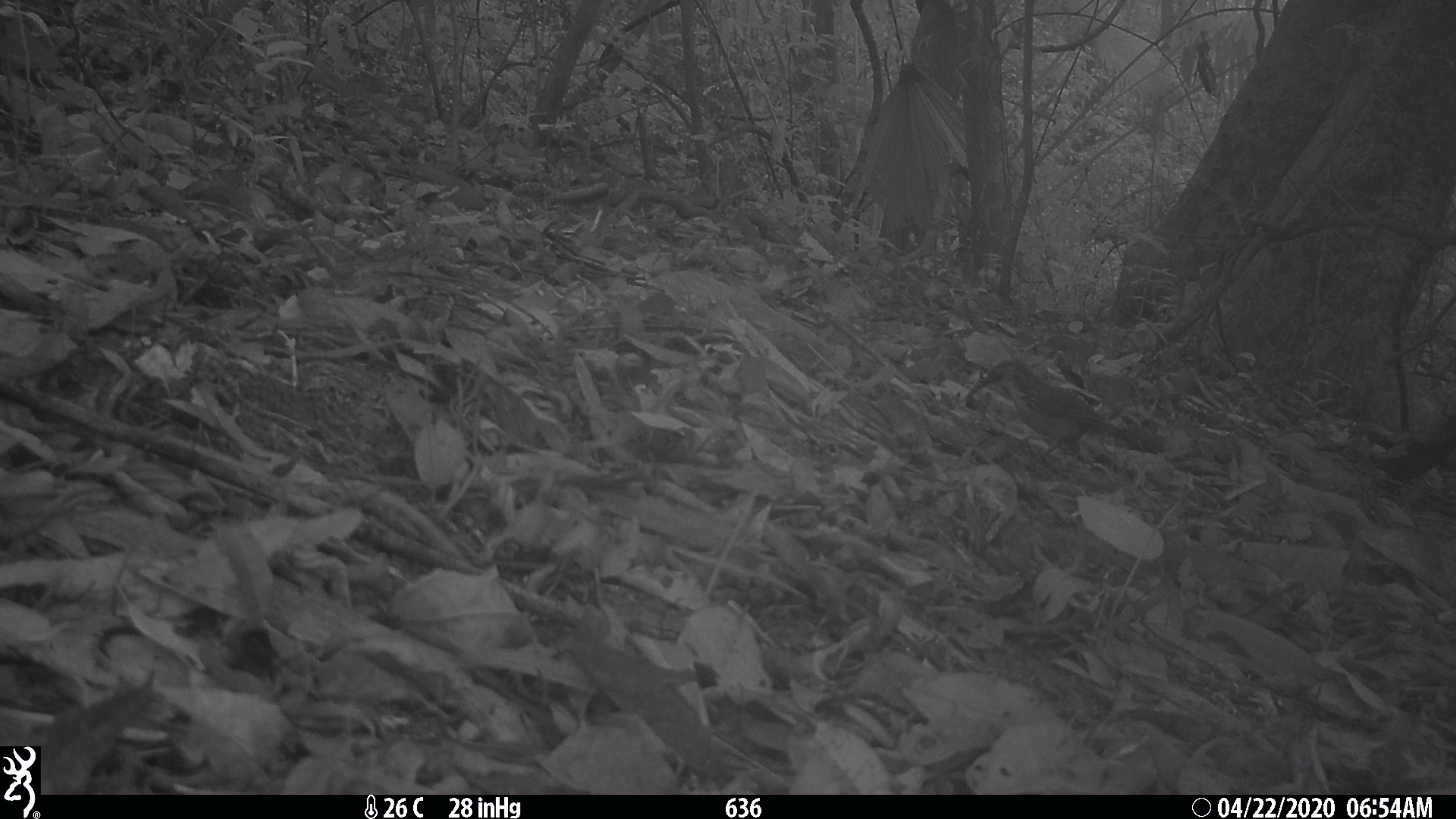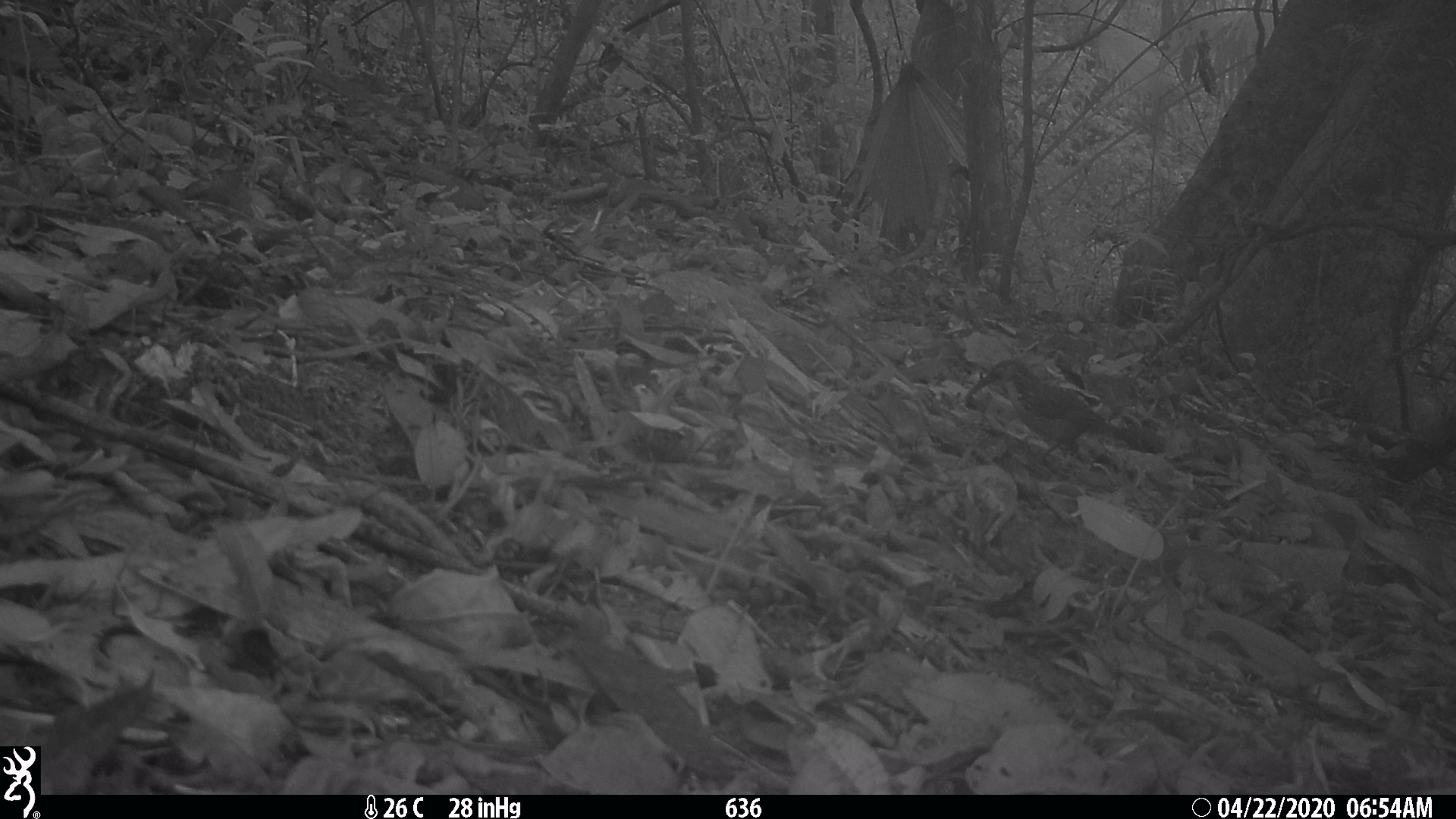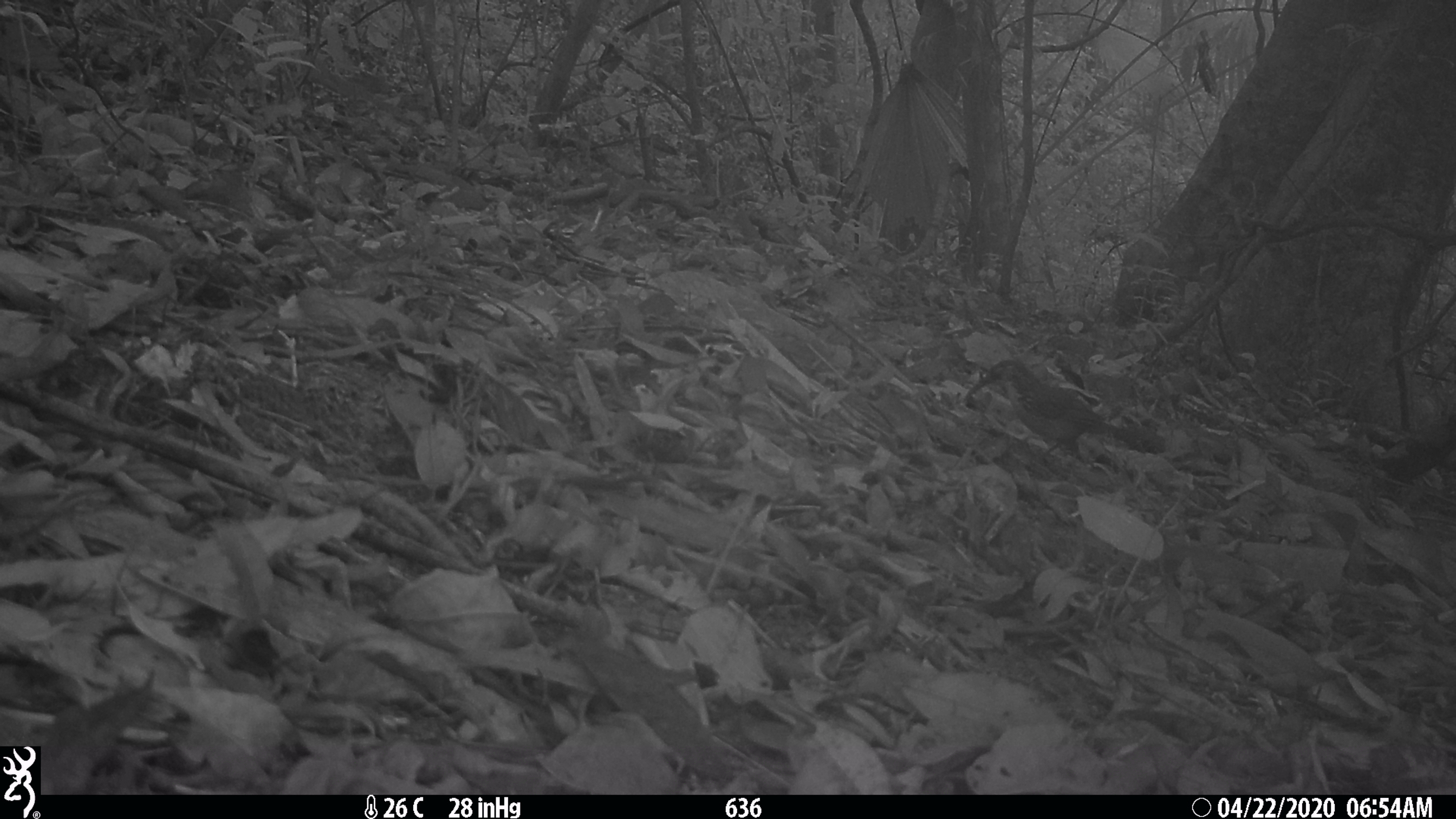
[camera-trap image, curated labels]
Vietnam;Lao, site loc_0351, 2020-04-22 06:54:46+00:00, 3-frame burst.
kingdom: Animalia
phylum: Chordata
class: Aves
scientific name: Aves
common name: bird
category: unidentified bird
Unidentified bird (bird) (Aves). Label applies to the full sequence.